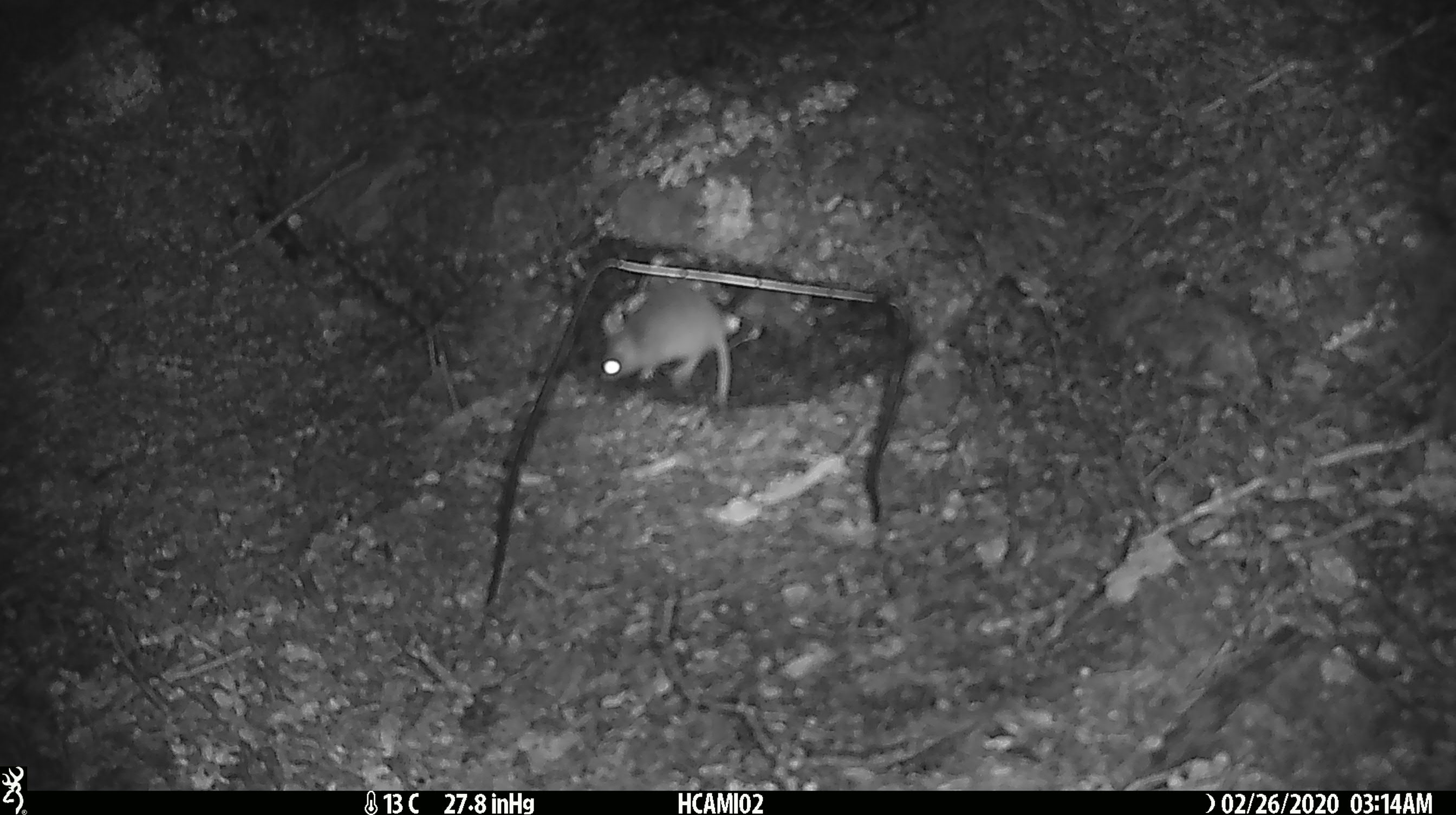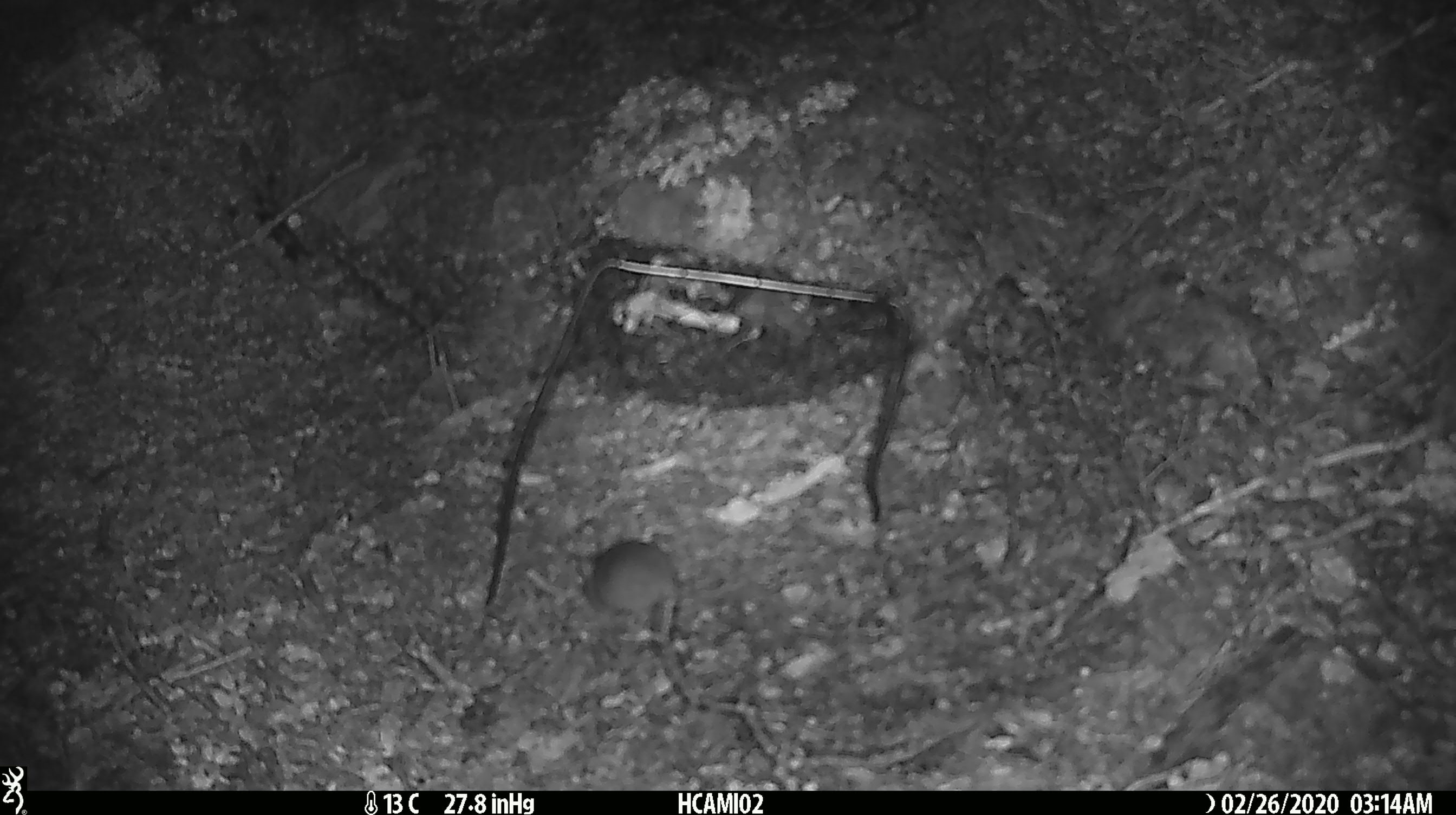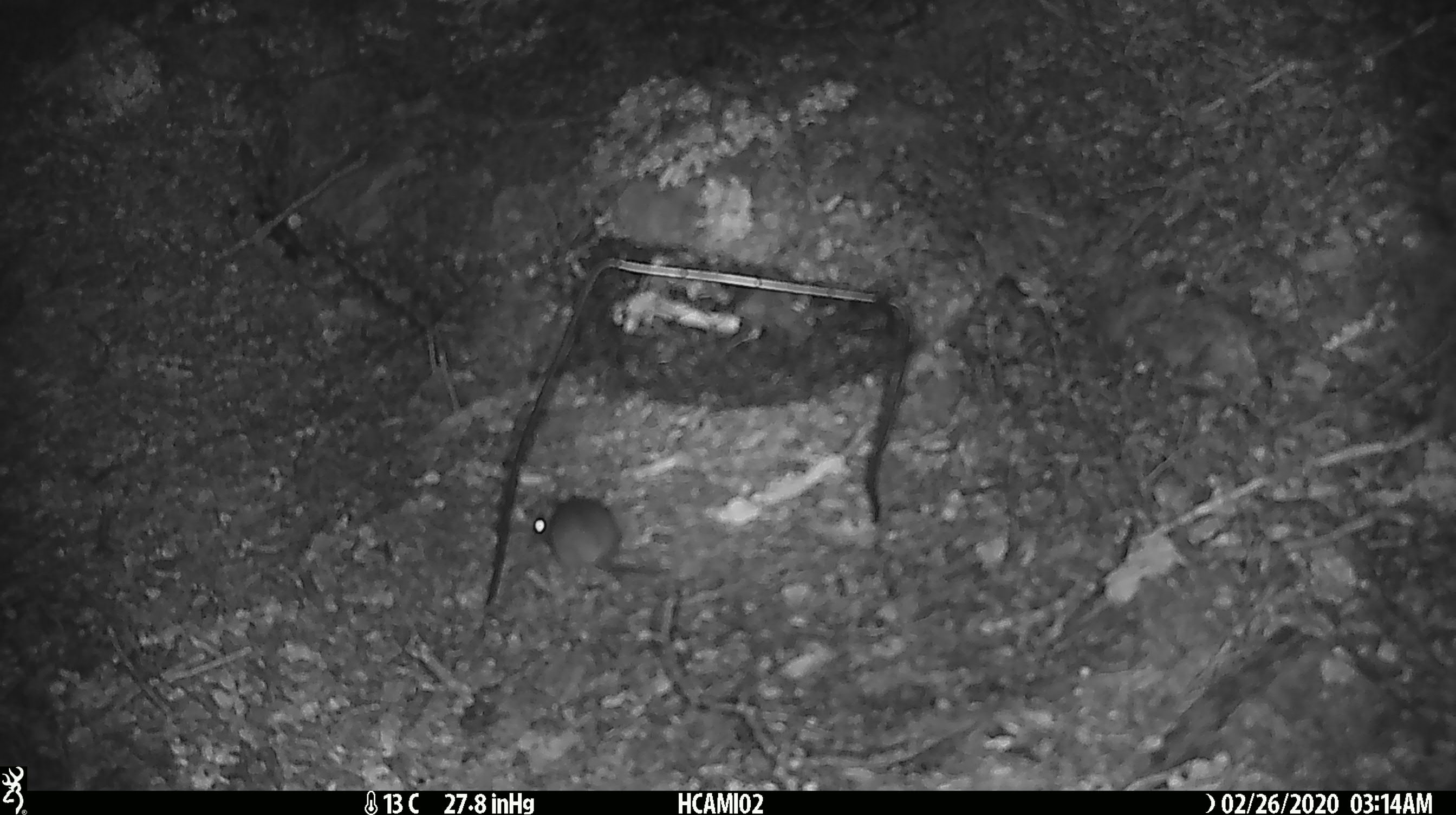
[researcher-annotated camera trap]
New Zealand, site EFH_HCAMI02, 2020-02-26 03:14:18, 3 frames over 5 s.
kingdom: Animalia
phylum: Chordata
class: Mammalia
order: Rodentia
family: Muridae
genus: Mus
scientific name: Mus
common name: mouse